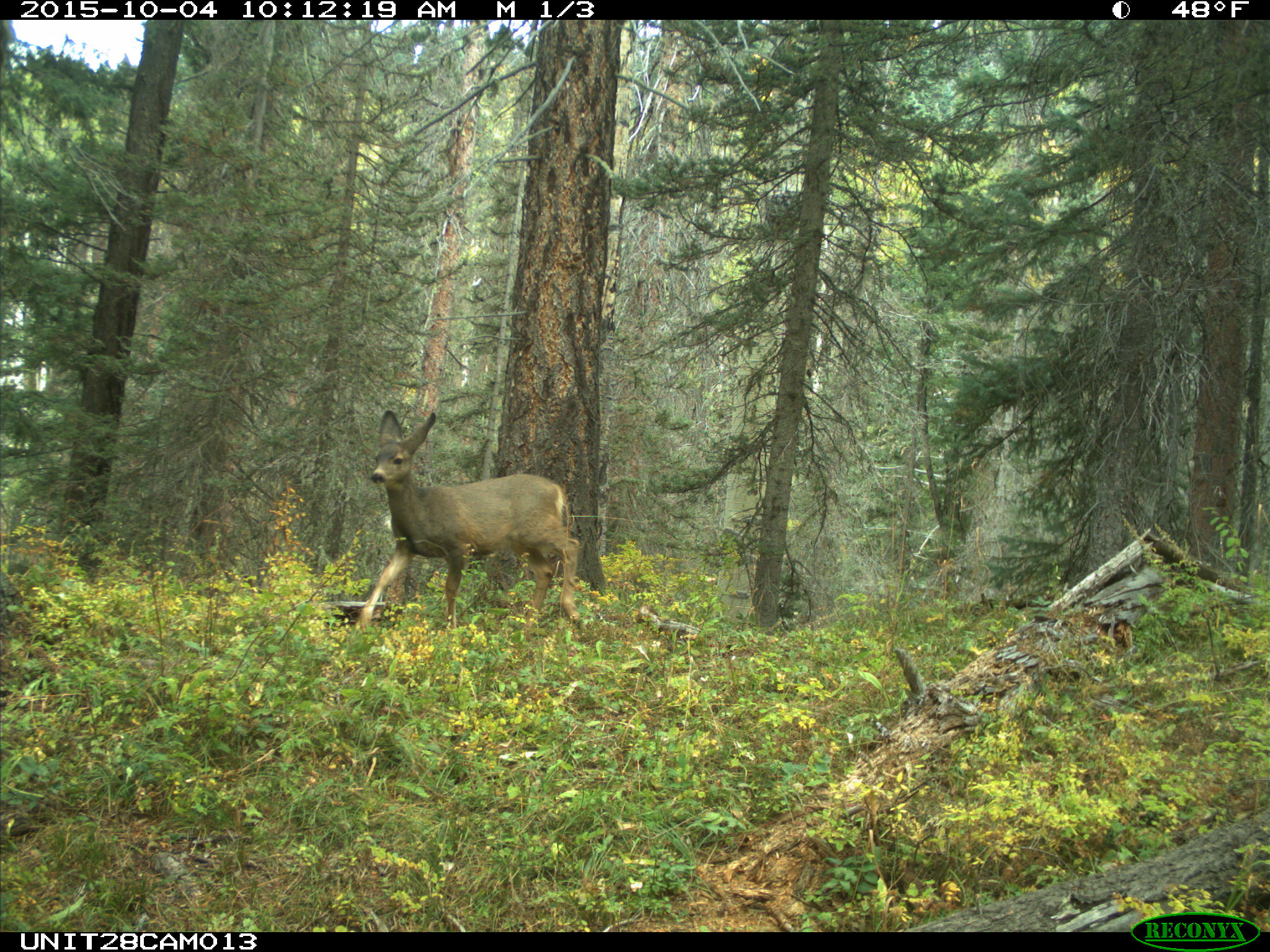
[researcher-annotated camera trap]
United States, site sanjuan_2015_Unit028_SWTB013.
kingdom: Animalia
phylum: Chordata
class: Mammalia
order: Artiodactyla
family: Cervidae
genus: Odocoileus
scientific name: Odocoileus hemionus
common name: mule deer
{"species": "Odocoileus hemionus (mule deer)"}